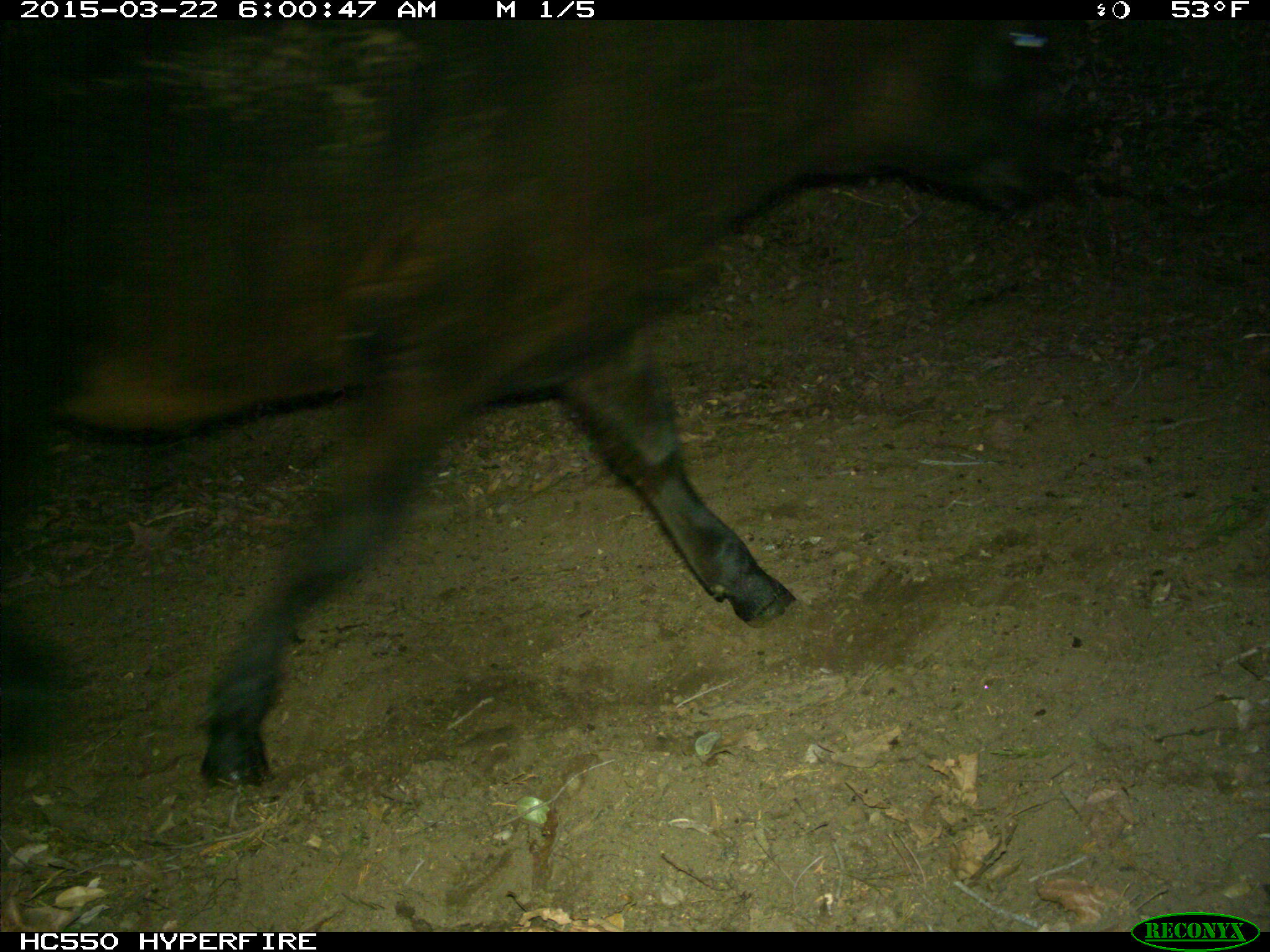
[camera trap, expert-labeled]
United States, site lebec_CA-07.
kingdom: Animalia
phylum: Chordata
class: Mammalia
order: Artiodactyla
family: Bovidae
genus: Bos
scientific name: Bos taurus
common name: domestic cow